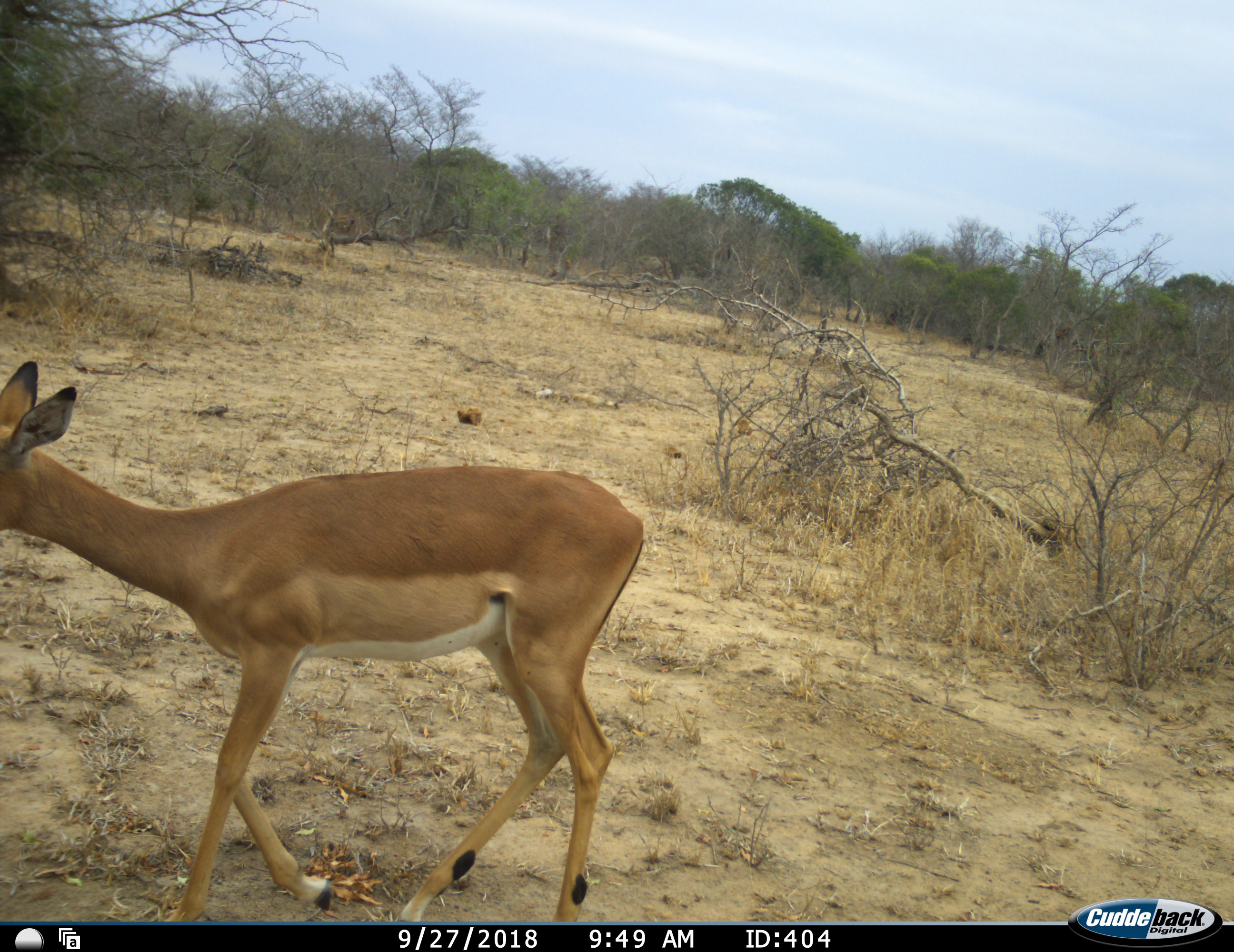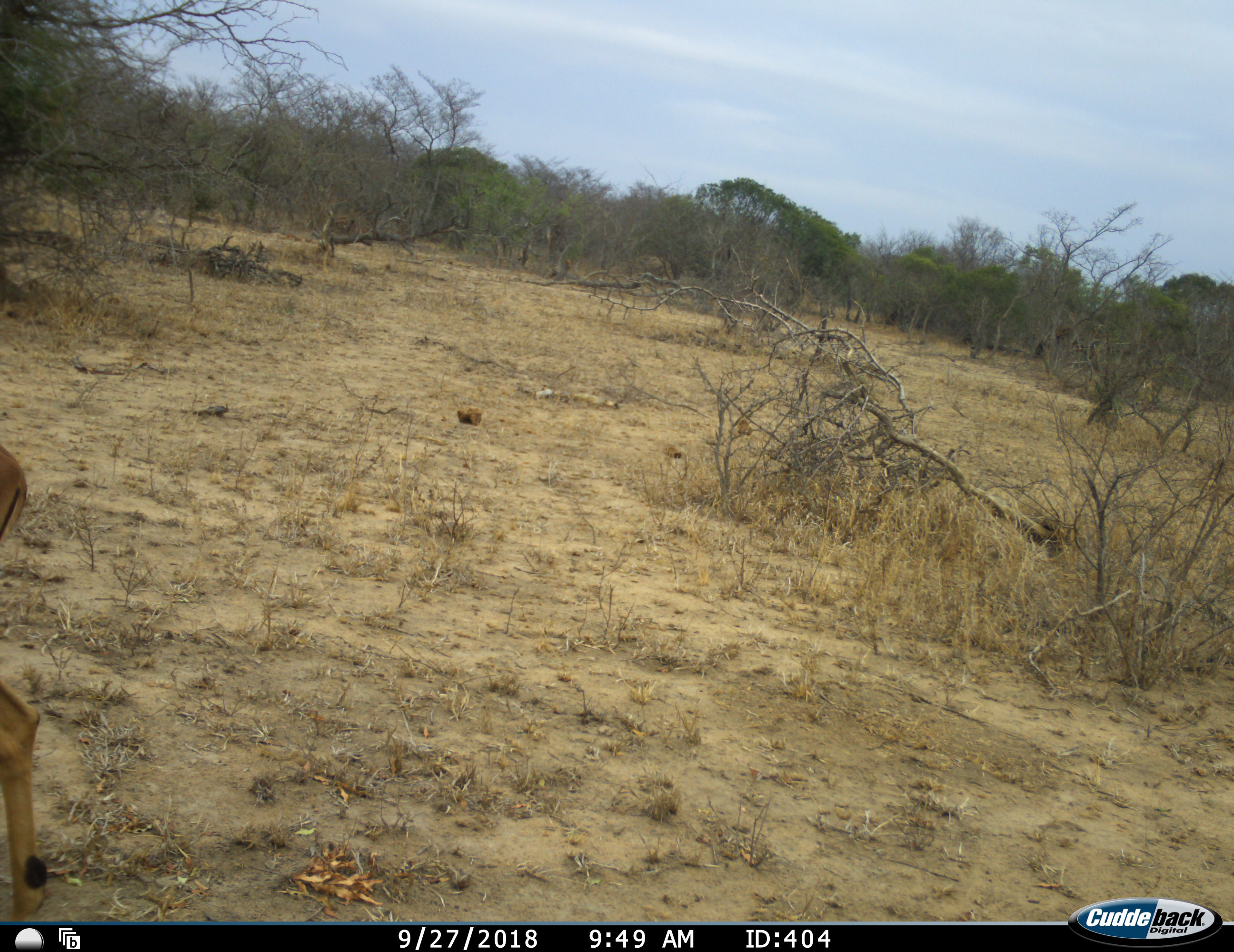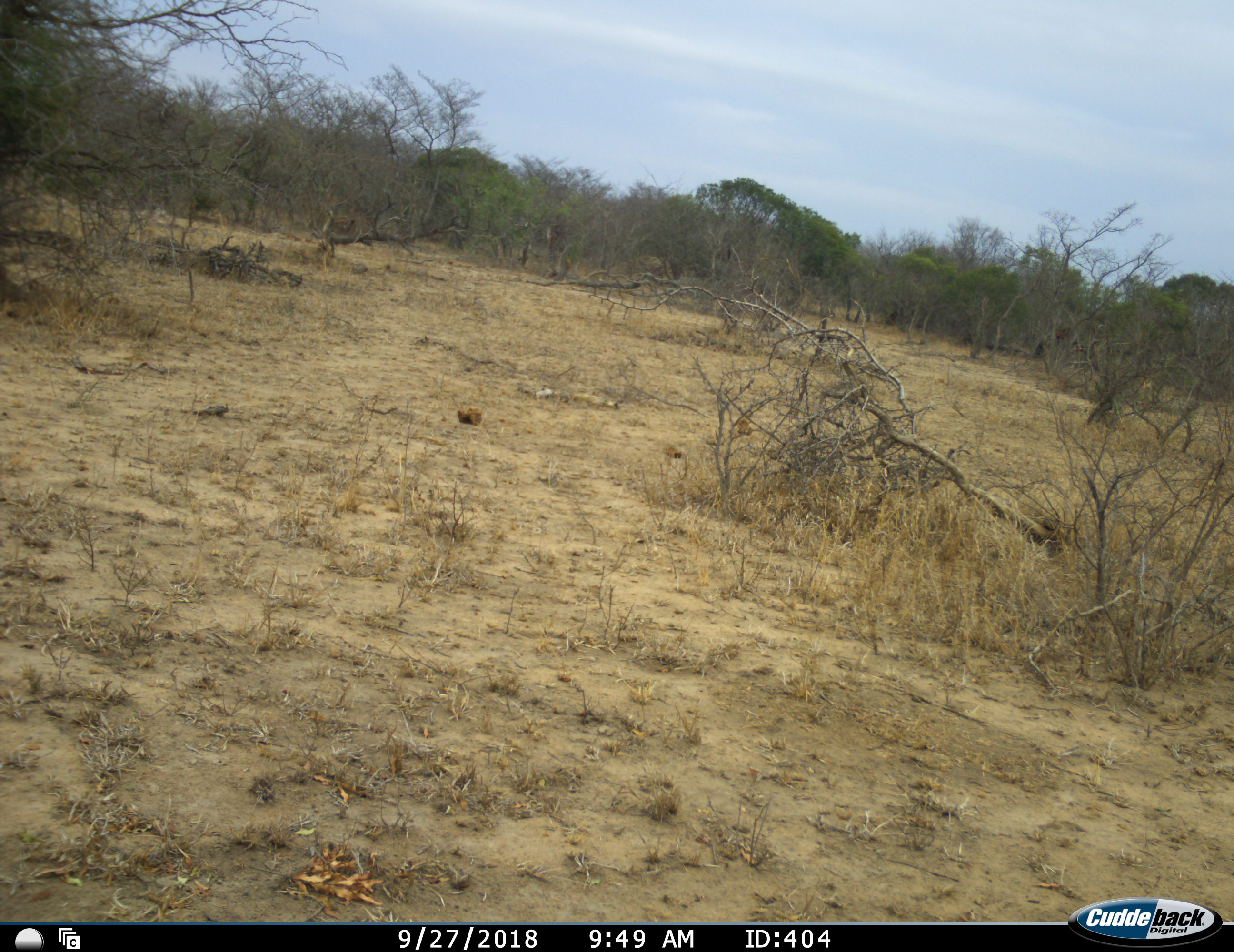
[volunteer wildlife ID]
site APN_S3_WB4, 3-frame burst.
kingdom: Animalia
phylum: Chordata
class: Mammalia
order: Artiodactyla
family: Bovidae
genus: Aepyceros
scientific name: Aepyceros melampus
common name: impala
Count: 1.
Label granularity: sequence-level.